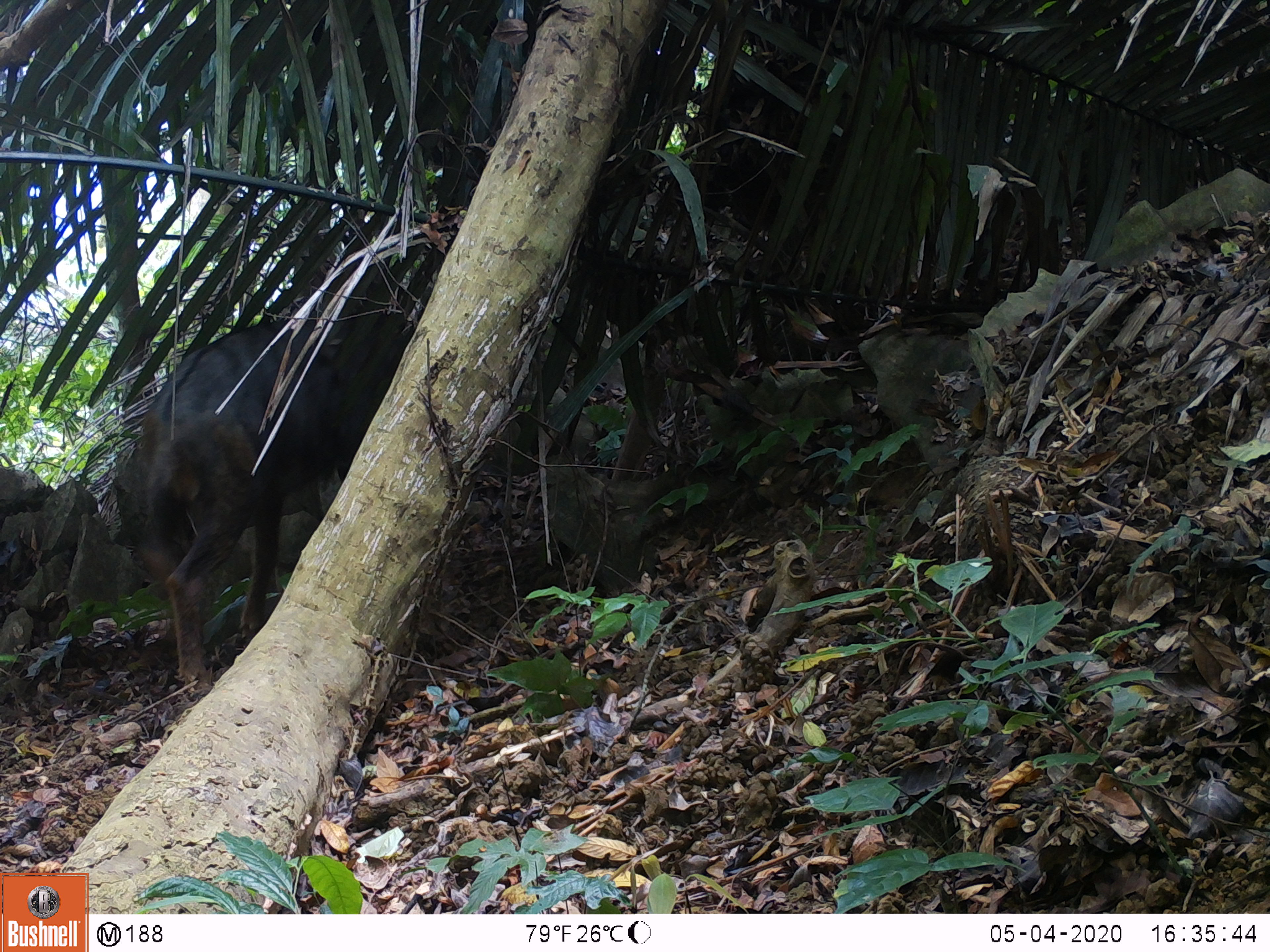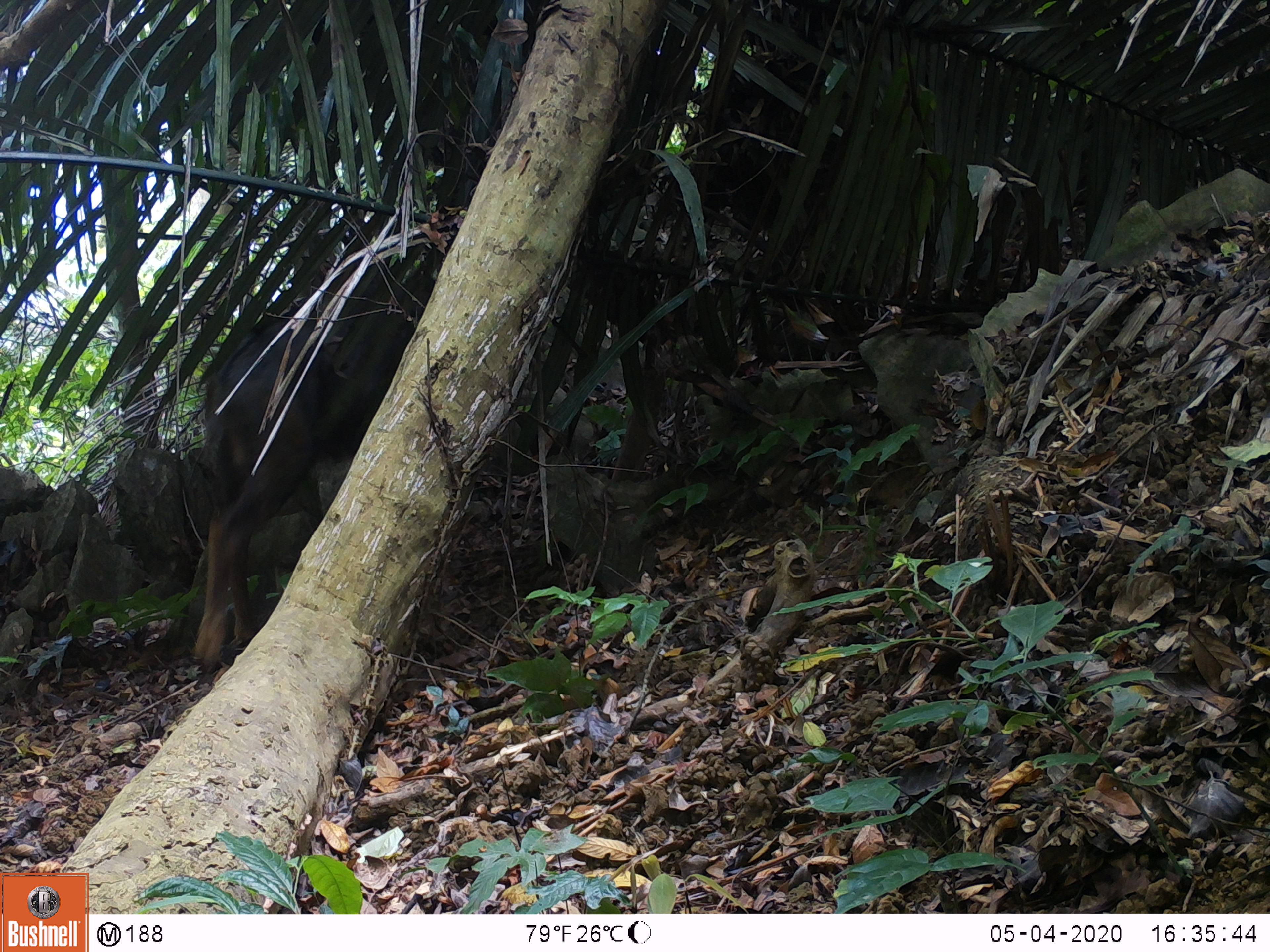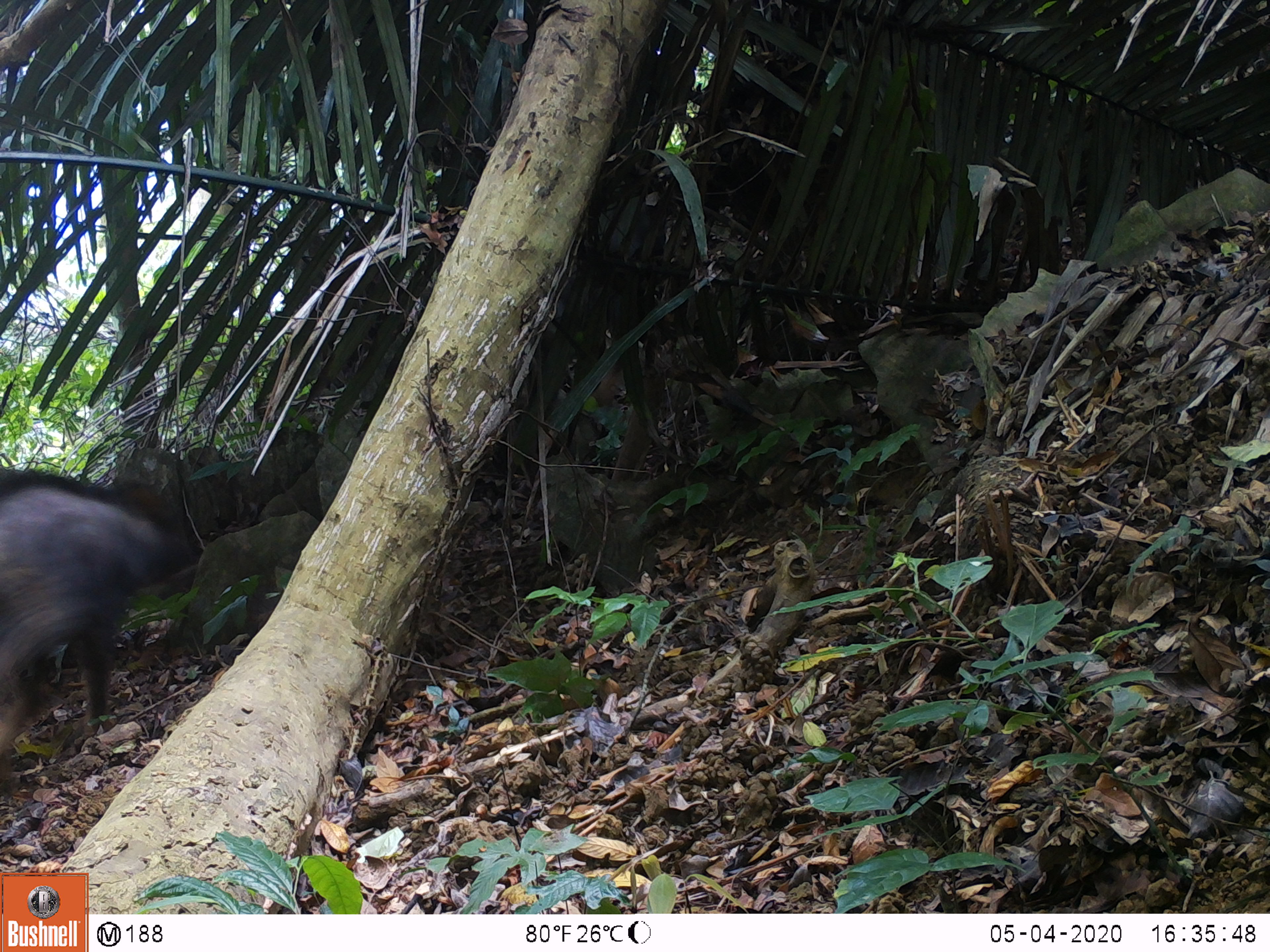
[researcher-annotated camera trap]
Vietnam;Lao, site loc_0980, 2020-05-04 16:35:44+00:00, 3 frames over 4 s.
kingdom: Animalia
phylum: Chordata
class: Mammalia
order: Artiodactyla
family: Bovidae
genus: Capricornis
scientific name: Capricornis sumatraensis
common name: chinese serow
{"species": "chinese serow (Capricornis sumatraensis)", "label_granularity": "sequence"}